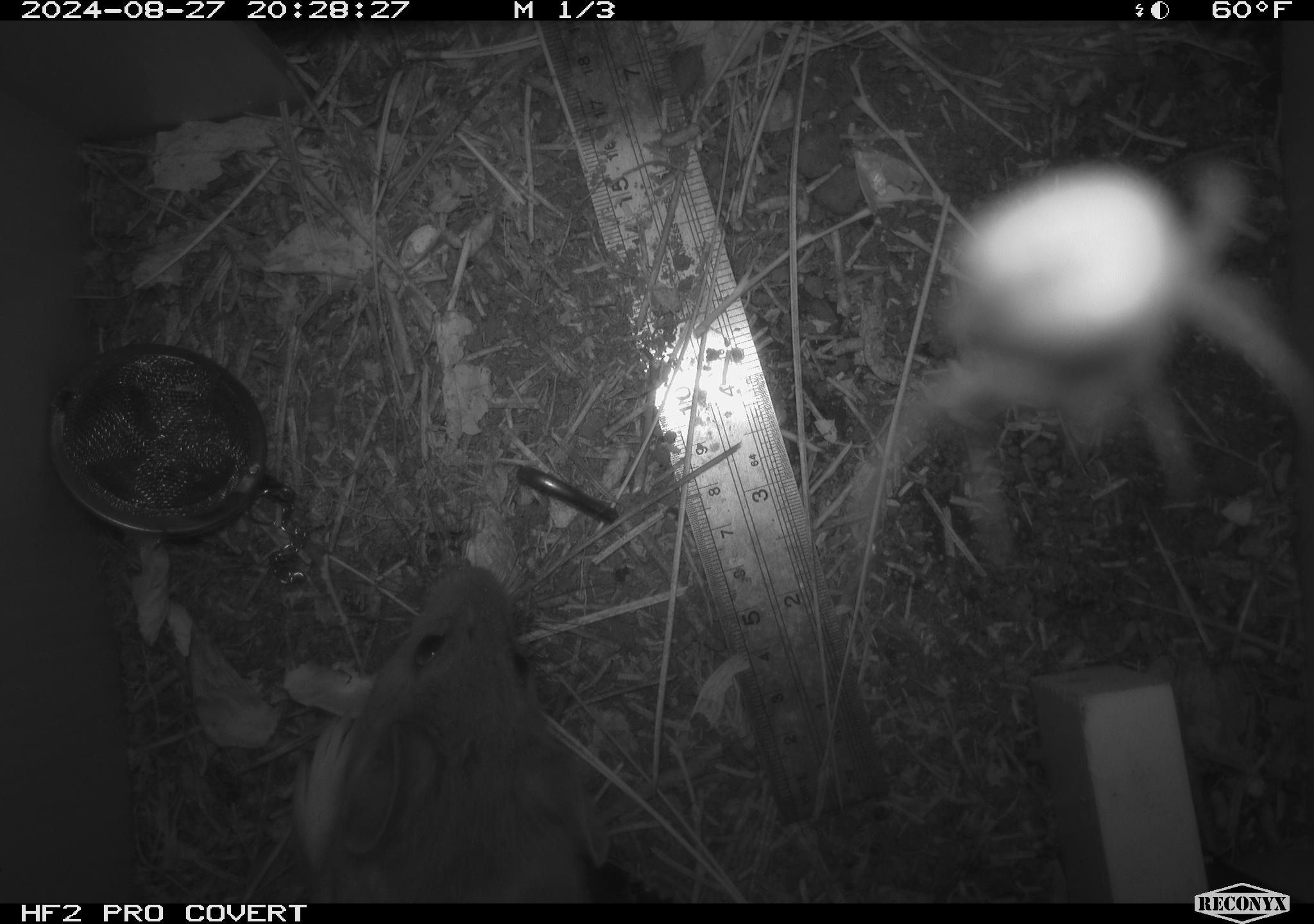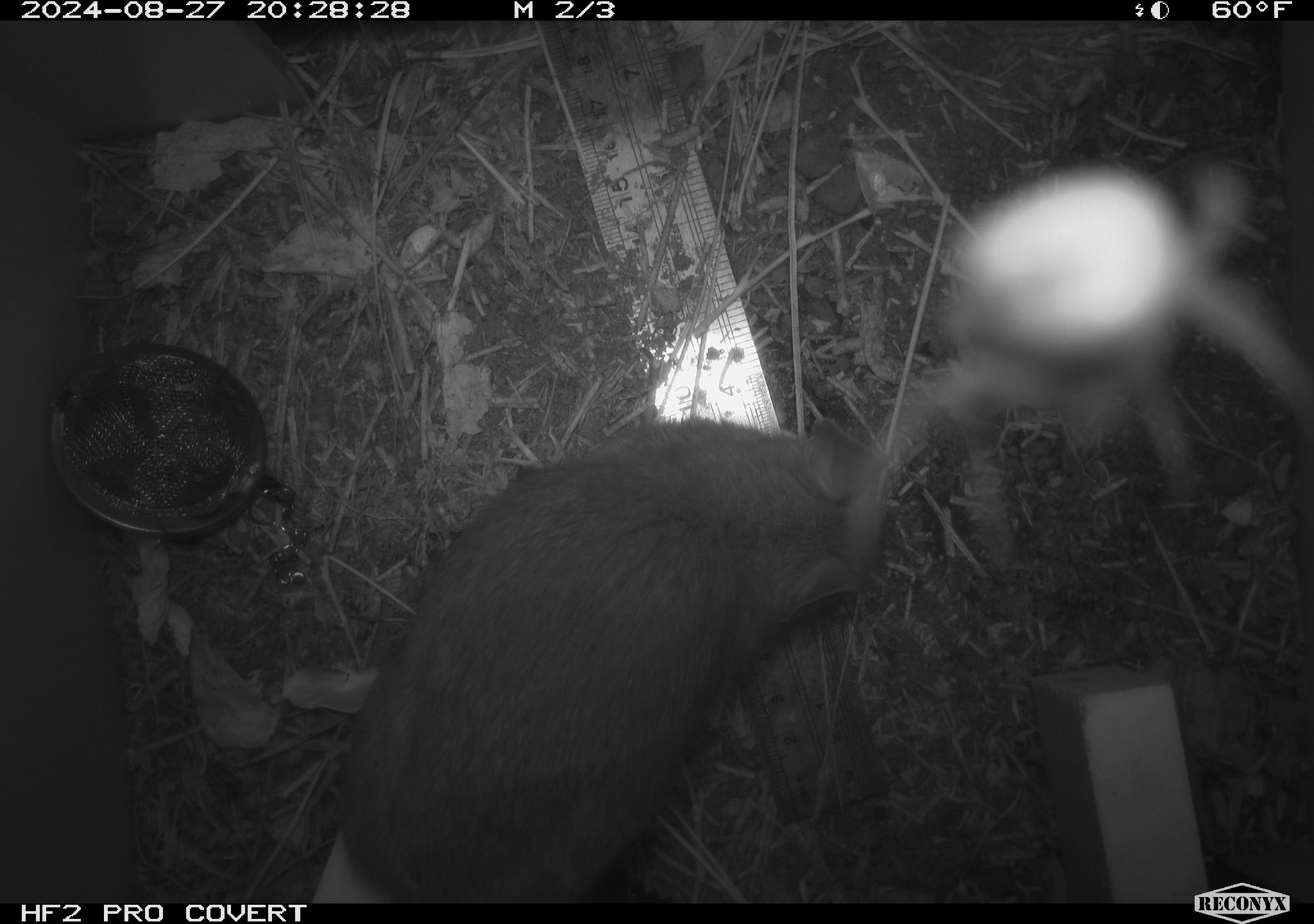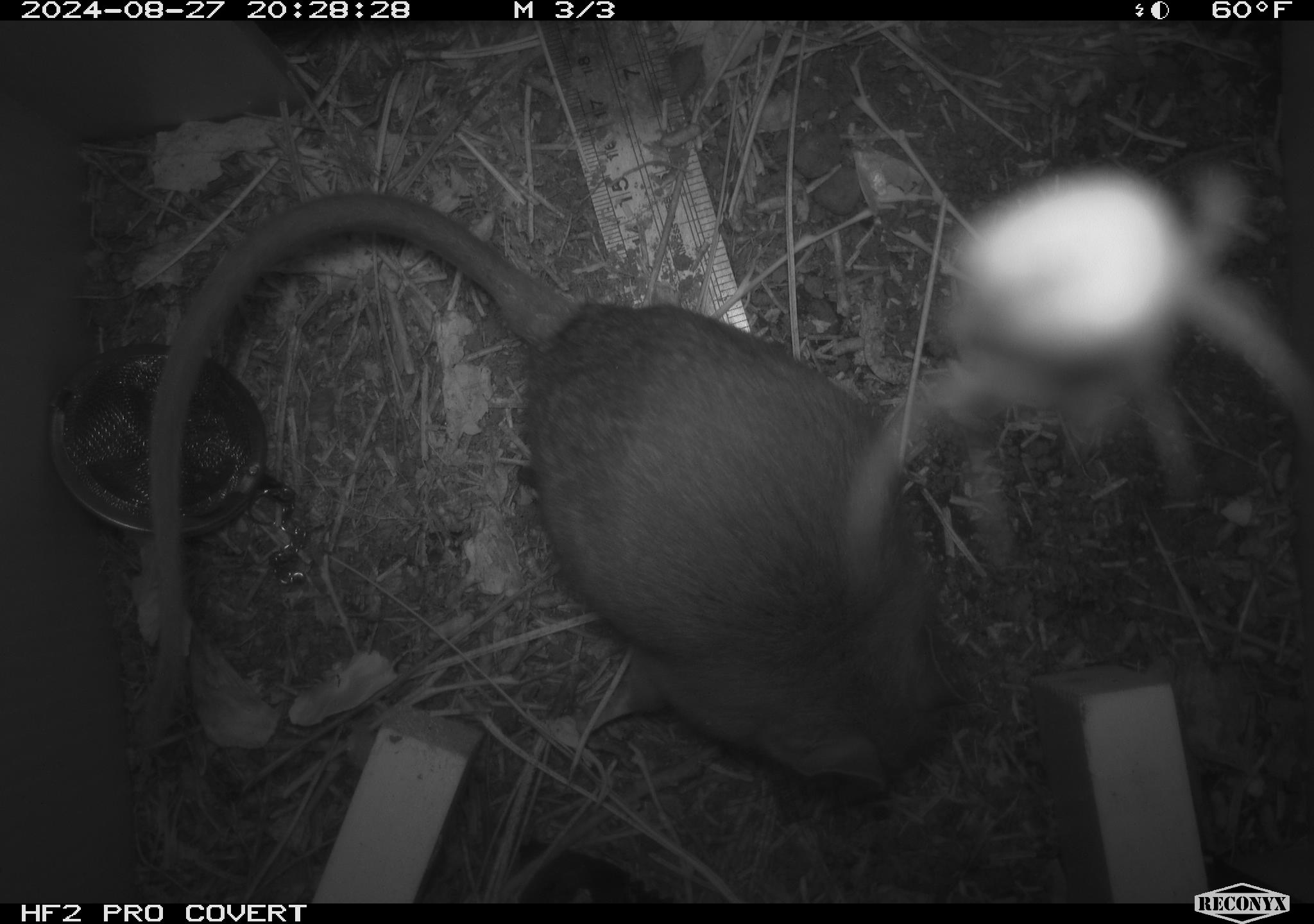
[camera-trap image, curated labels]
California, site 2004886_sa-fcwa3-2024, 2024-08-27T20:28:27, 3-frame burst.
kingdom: Animalia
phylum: Chordata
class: Mammalia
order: Rodentia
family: Cricetidae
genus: Neotoma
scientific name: Neotoma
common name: pack rat or woodrat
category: neotoma species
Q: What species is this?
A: Neotoma species (pack rat or woodrat) (Neotoma).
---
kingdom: Animalia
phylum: Arthropoda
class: Arachnida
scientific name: Arachnida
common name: arachnids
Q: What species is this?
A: Arachnids (Arachnida).